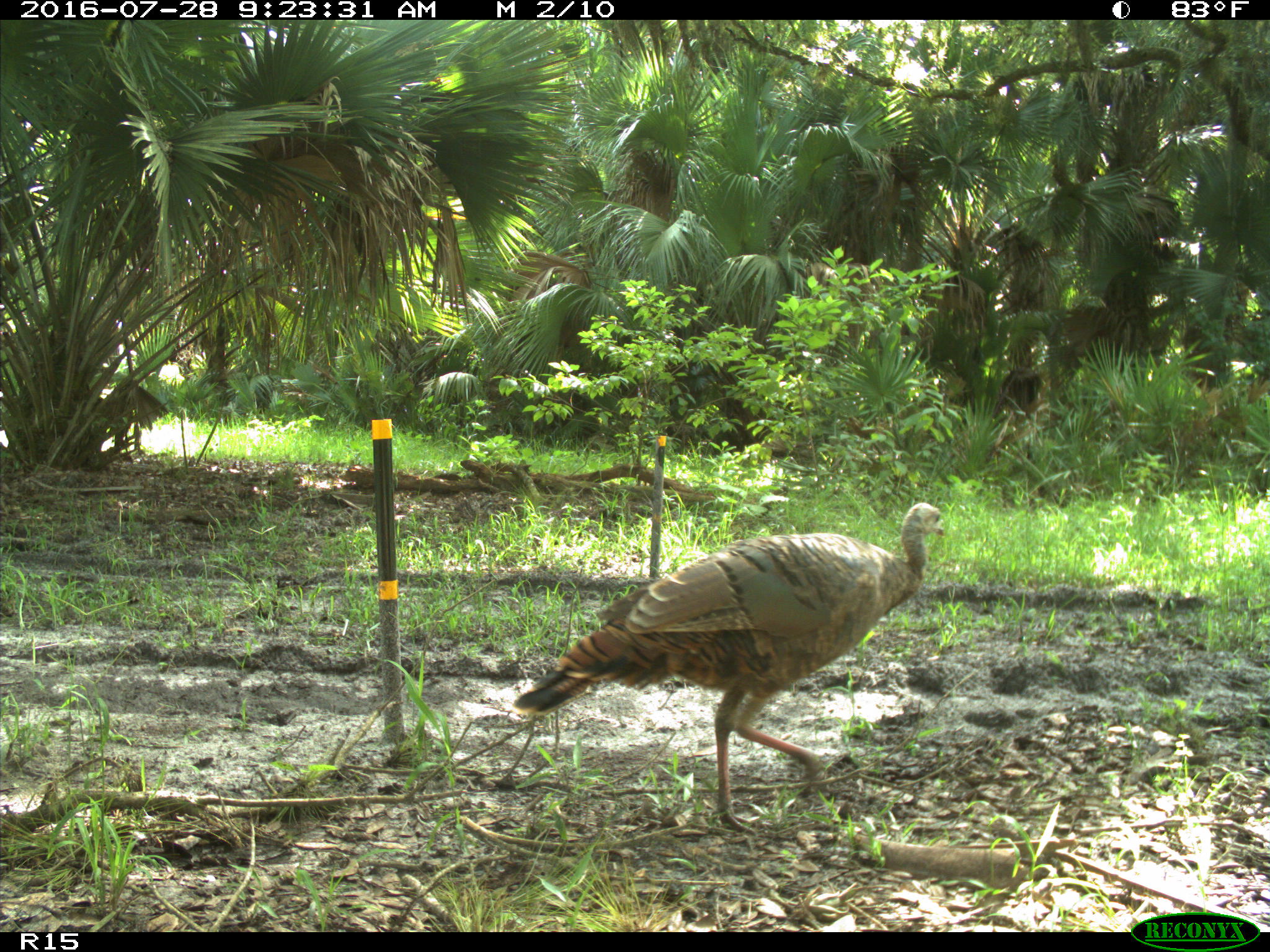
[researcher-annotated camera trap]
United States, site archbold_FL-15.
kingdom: Animalia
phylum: Chordata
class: Aves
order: Galliformes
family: Phasianidae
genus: Meleagris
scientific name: Meleagris gallopavo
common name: wild turkey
Meleagris gallopavo (wild turkey).